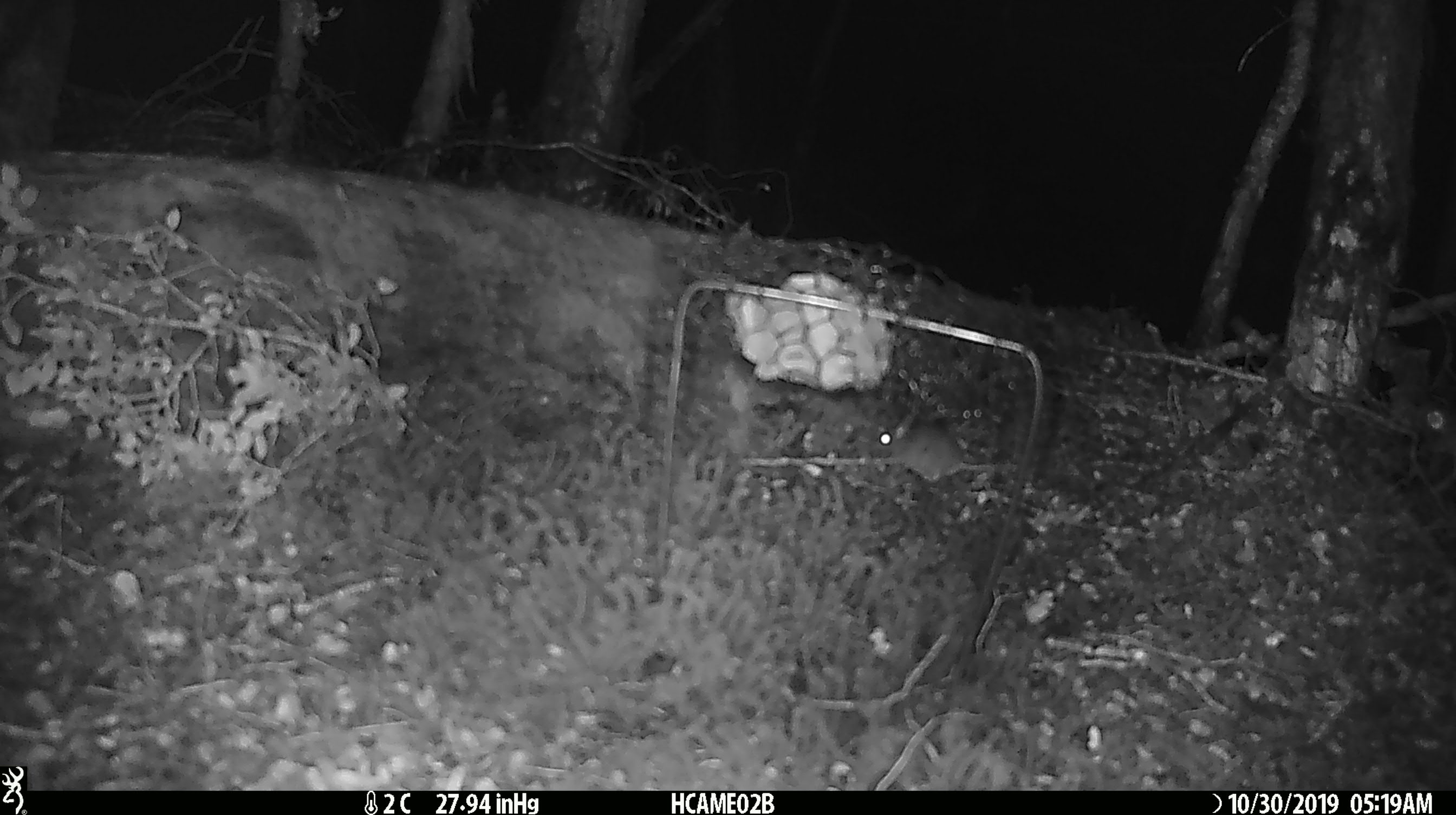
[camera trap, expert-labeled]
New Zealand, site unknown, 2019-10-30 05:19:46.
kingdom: Animalia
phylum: Chordata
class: Mammalia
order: Rodentia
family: Muridae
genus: Mus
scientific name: Mus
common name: mouse